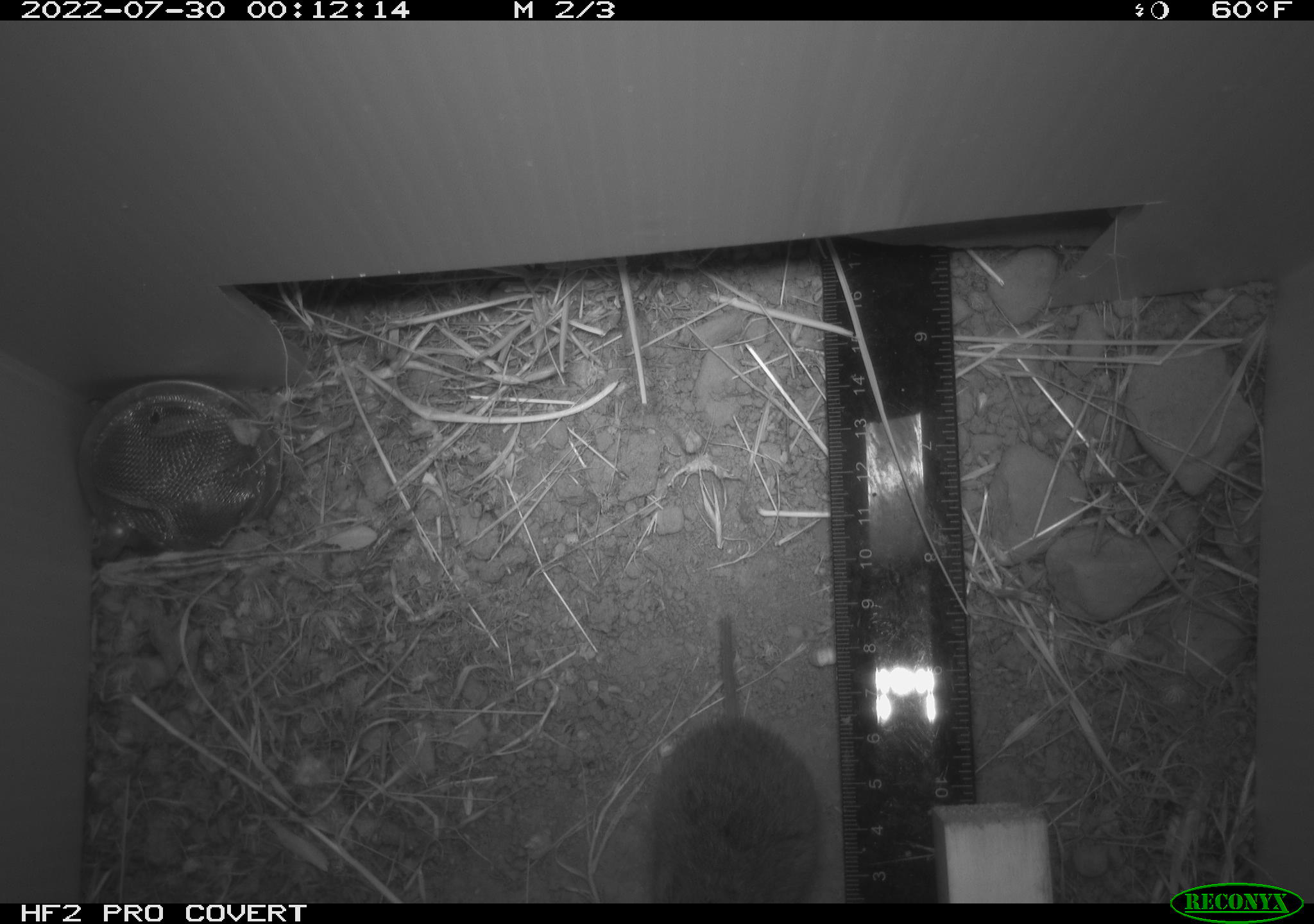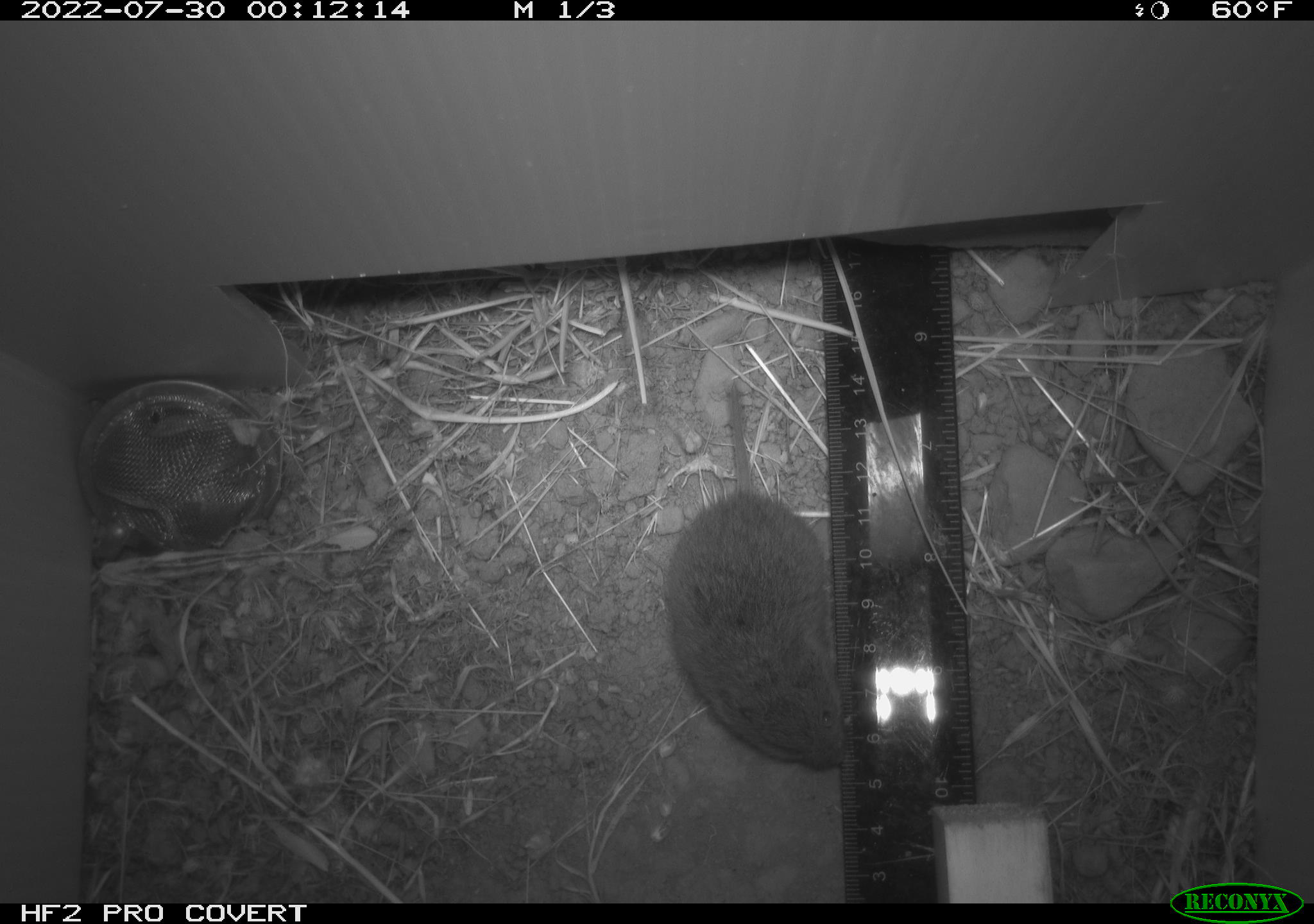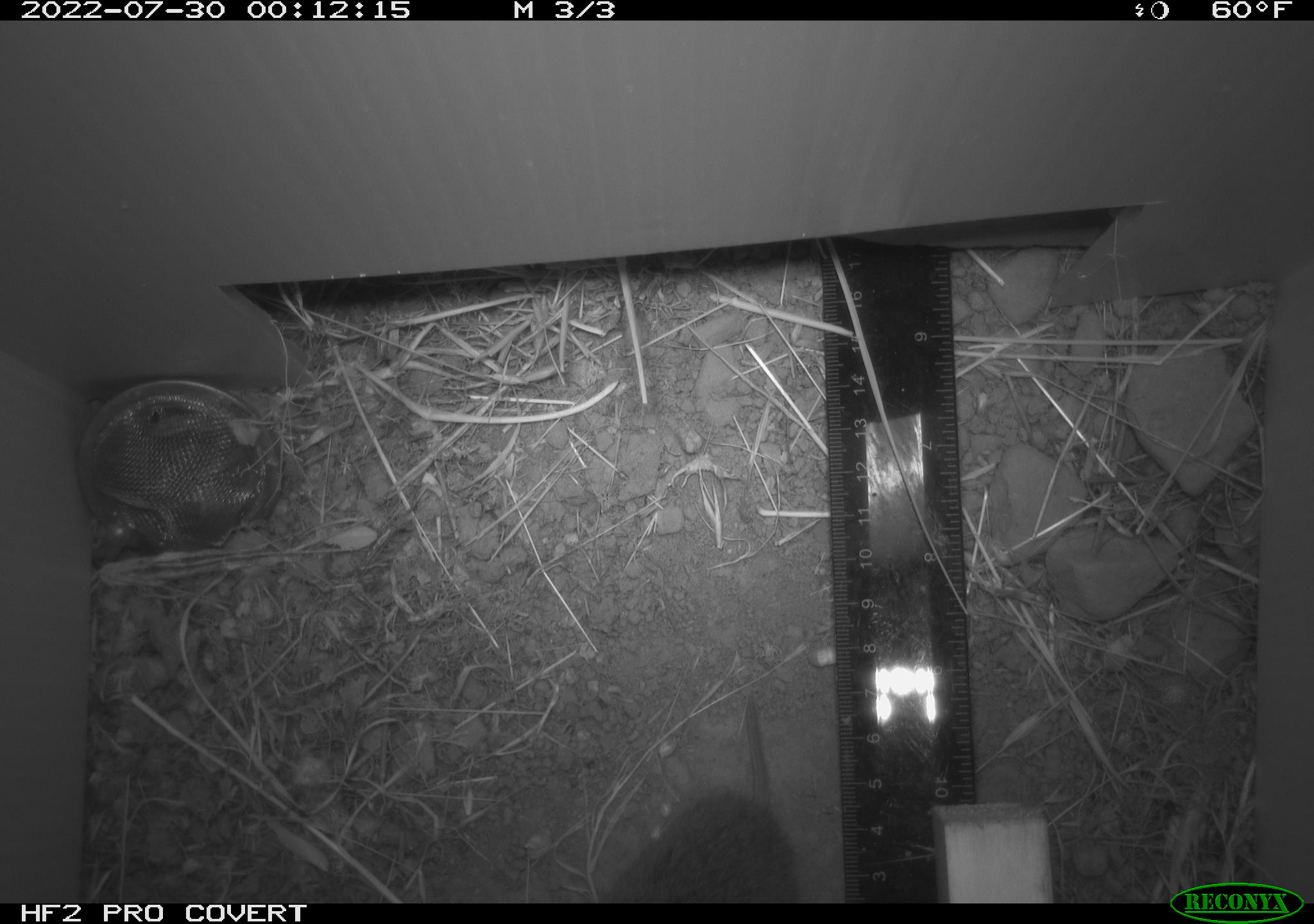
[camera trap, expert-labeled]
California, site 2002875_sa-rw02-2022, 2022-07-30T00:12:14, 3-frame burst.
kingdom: Animalia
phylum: Chordata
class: Mammalia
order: Rodentia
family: Cricetidae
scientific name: Arvicolinae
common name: voles, lemmings, and muskrats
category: arvicolinae subfamily